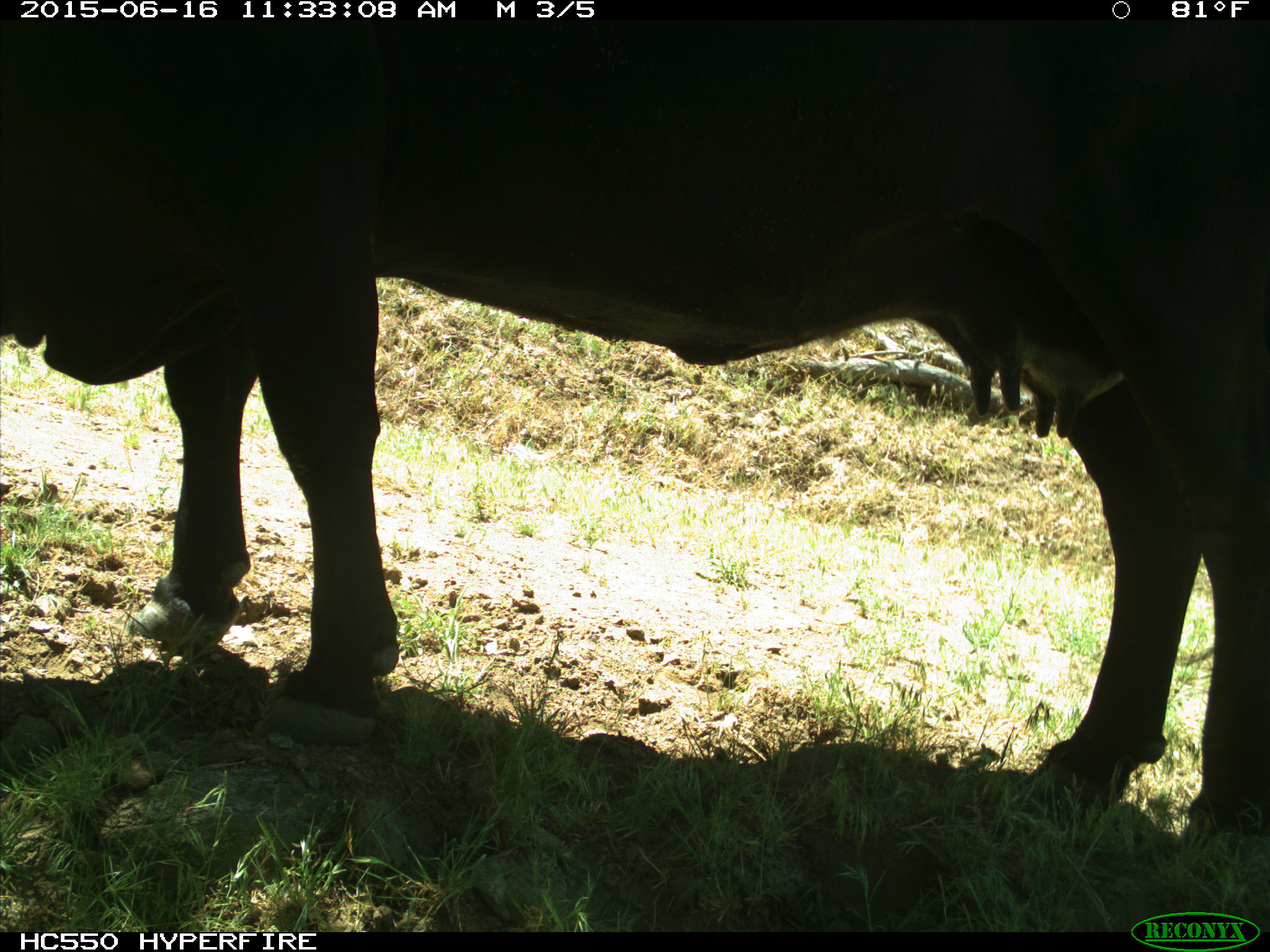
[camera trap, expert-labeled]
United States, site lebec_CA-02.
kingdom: Animalia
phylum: Chordata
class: Mammalia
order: Artiodactyla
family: Bovidae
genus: Bos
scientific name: Bos taurus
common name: domestic cow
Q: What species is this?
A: Bos taurus (domestic cow).